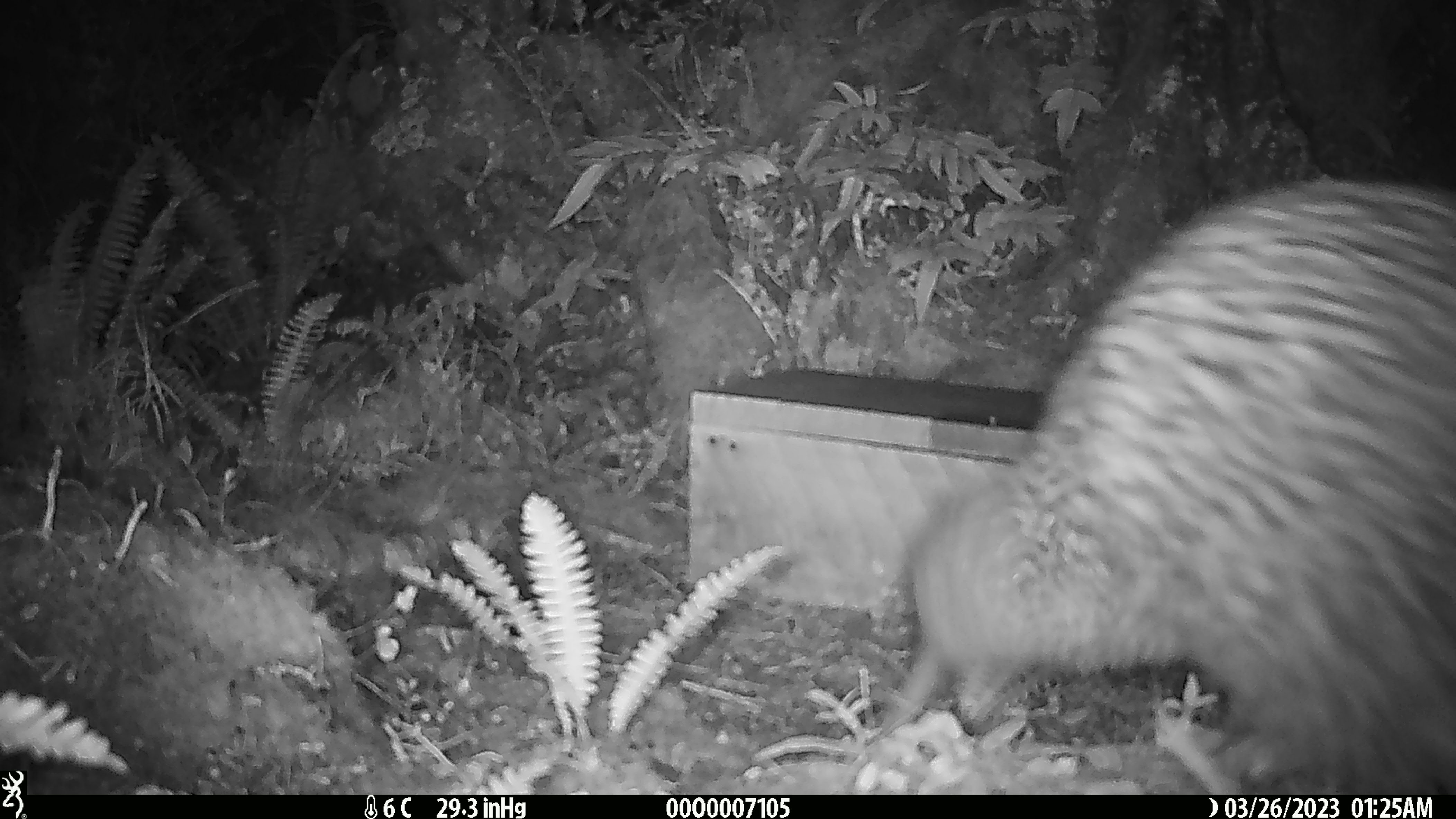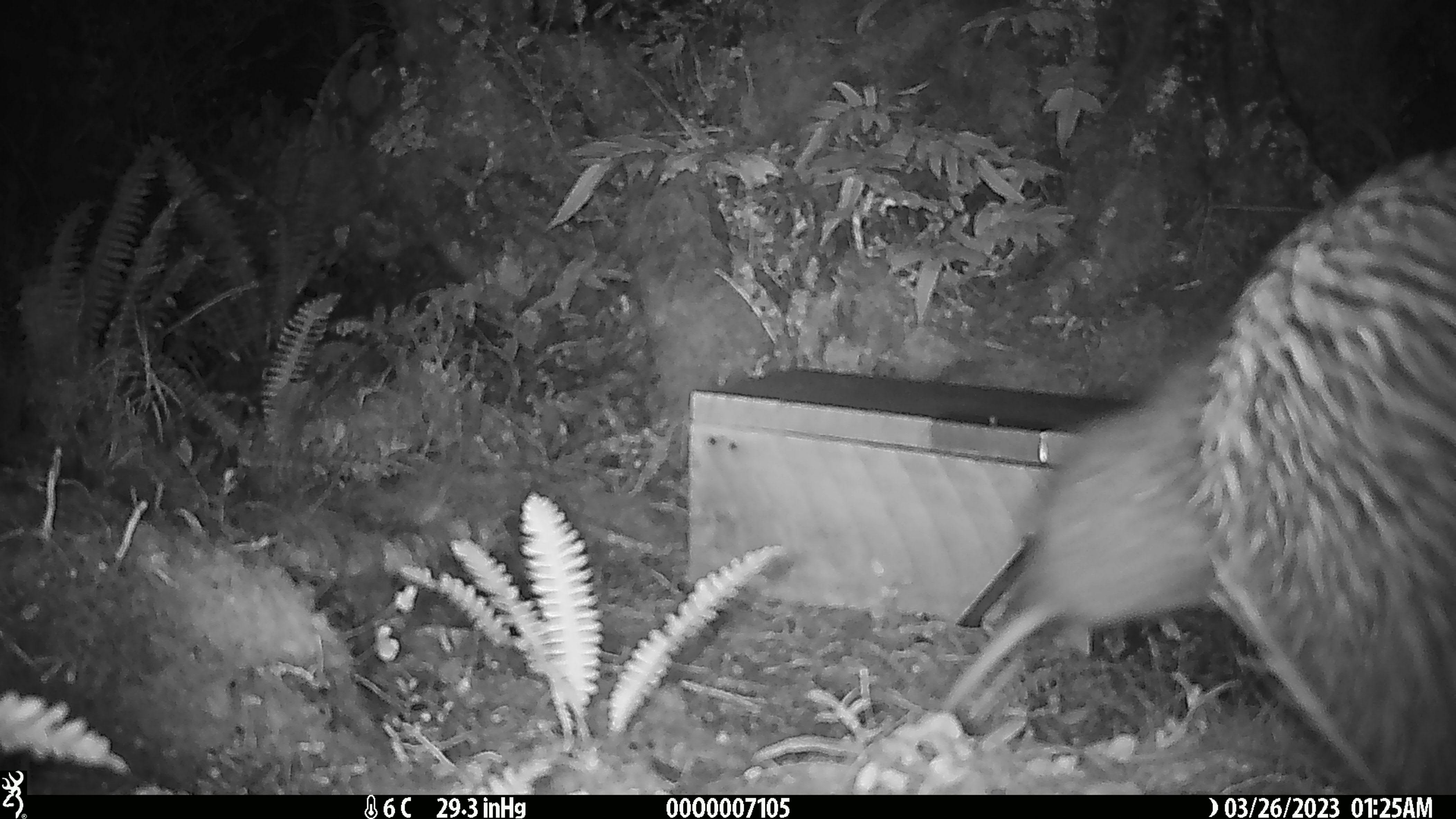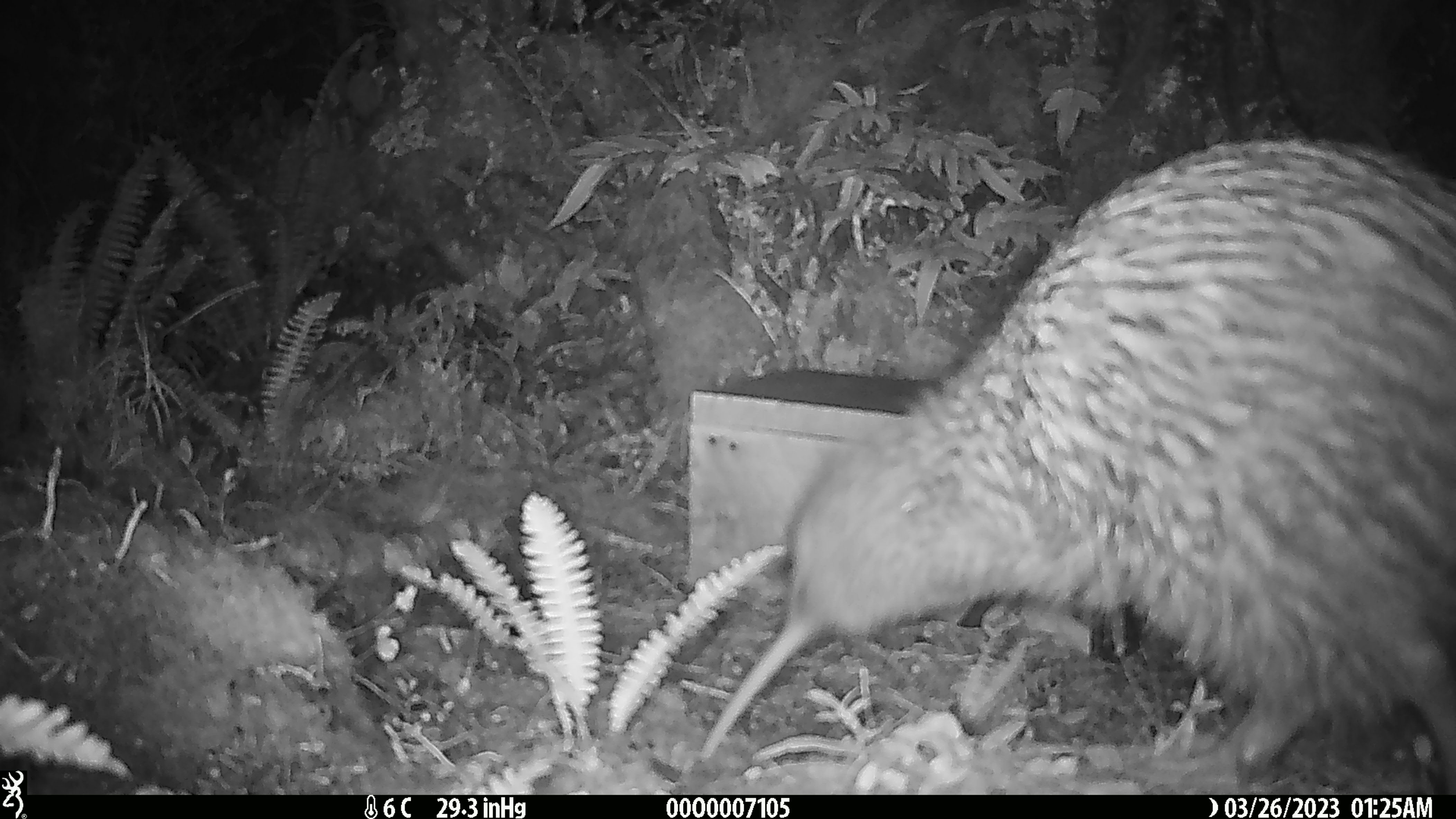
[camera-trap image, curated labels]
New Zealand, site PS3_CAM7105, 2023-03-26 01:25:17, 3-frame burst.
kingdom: Animalia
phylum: Chordata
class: Aves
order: Apterygiformes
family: Apterygidae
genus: Apteryx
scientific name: Apteryx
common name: kiwi